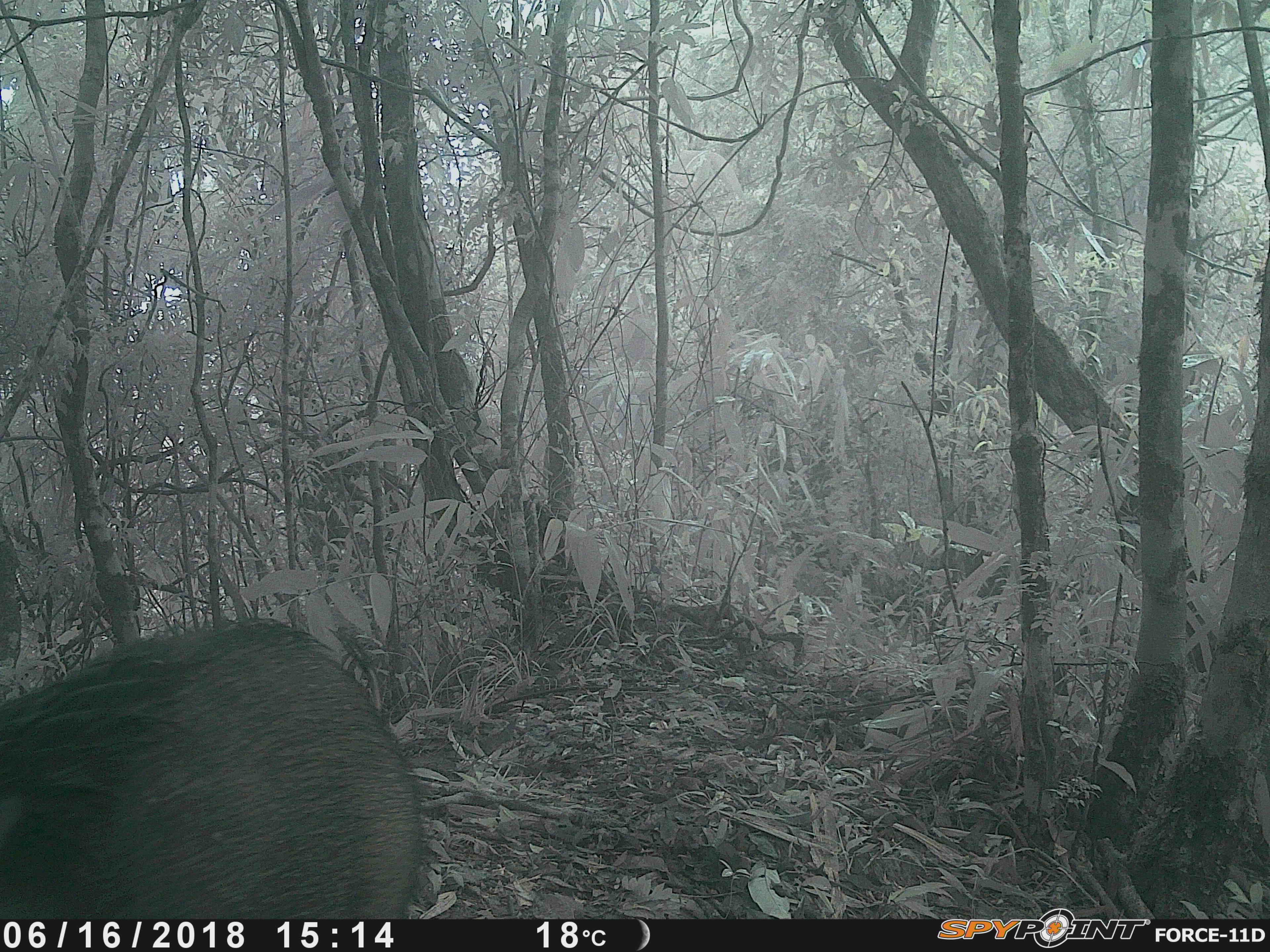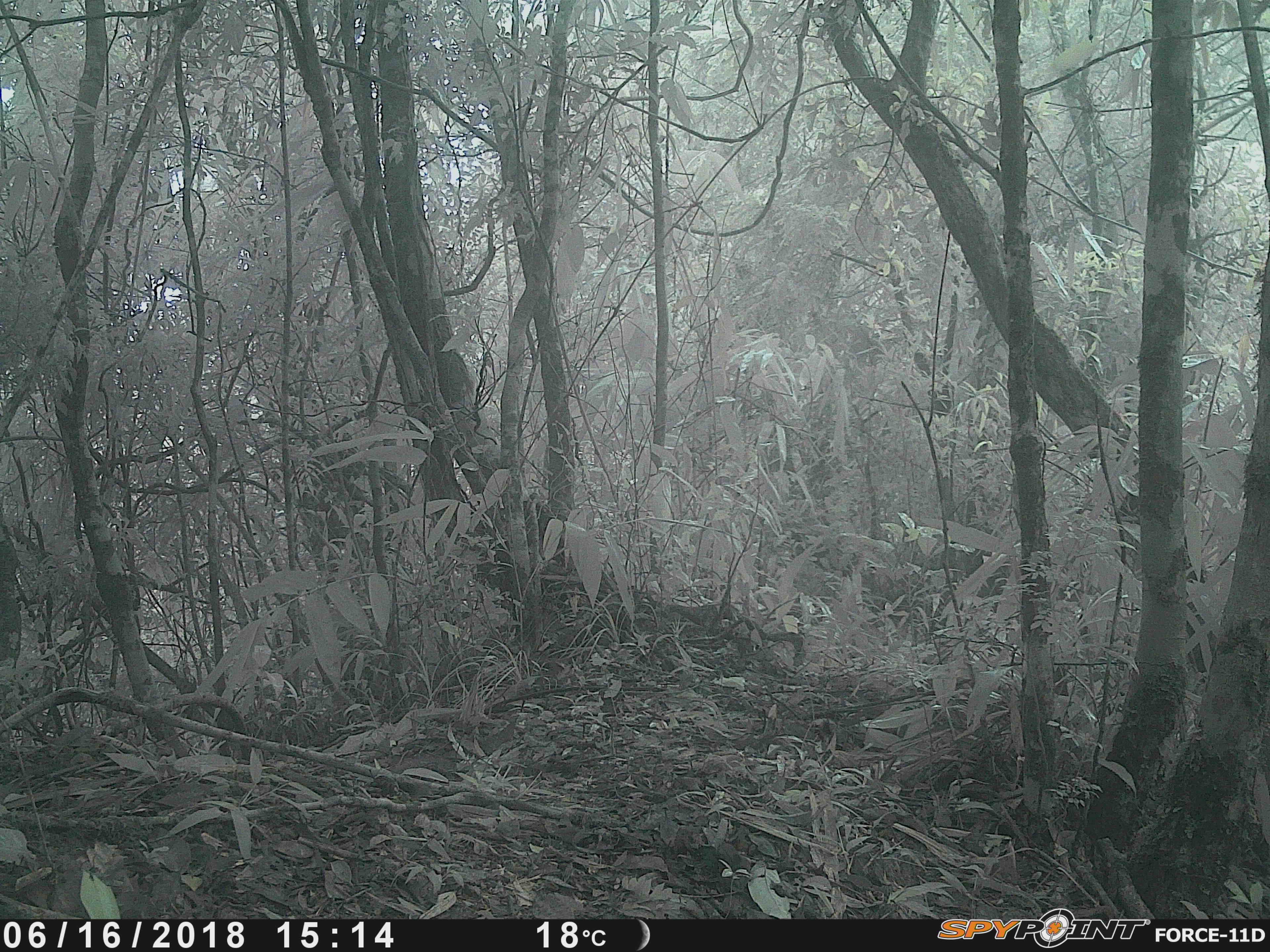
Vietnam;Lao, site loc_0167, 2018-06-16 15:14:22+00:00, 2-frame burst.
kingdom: Animalia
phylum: Chordata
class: Mammalia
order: Artiodactyla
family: Suidae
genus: Sus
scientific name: Sus scrofa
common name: eurasian wild pig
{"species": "eurasian wild pig (Sus scrofa)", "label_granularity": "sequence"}